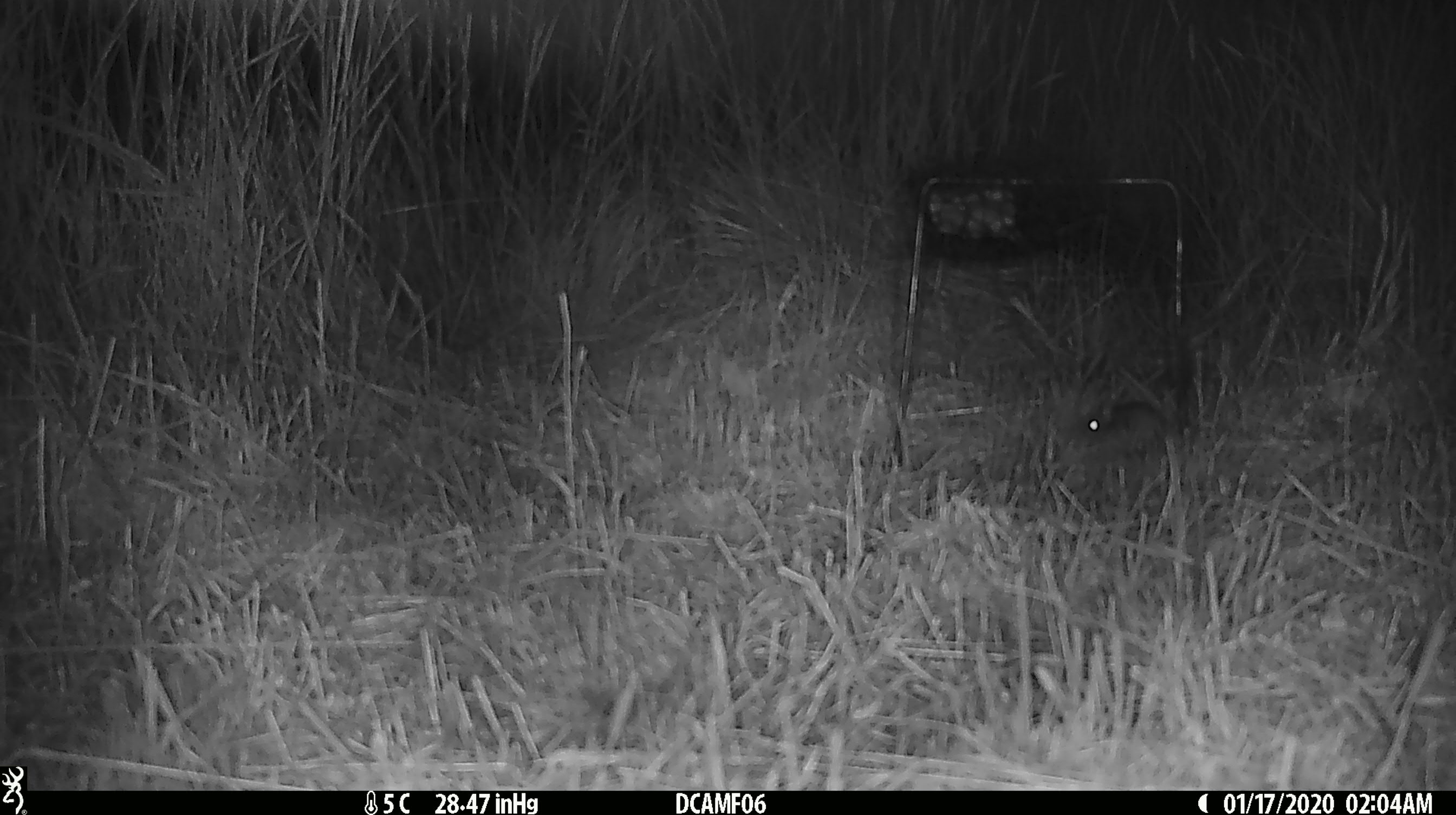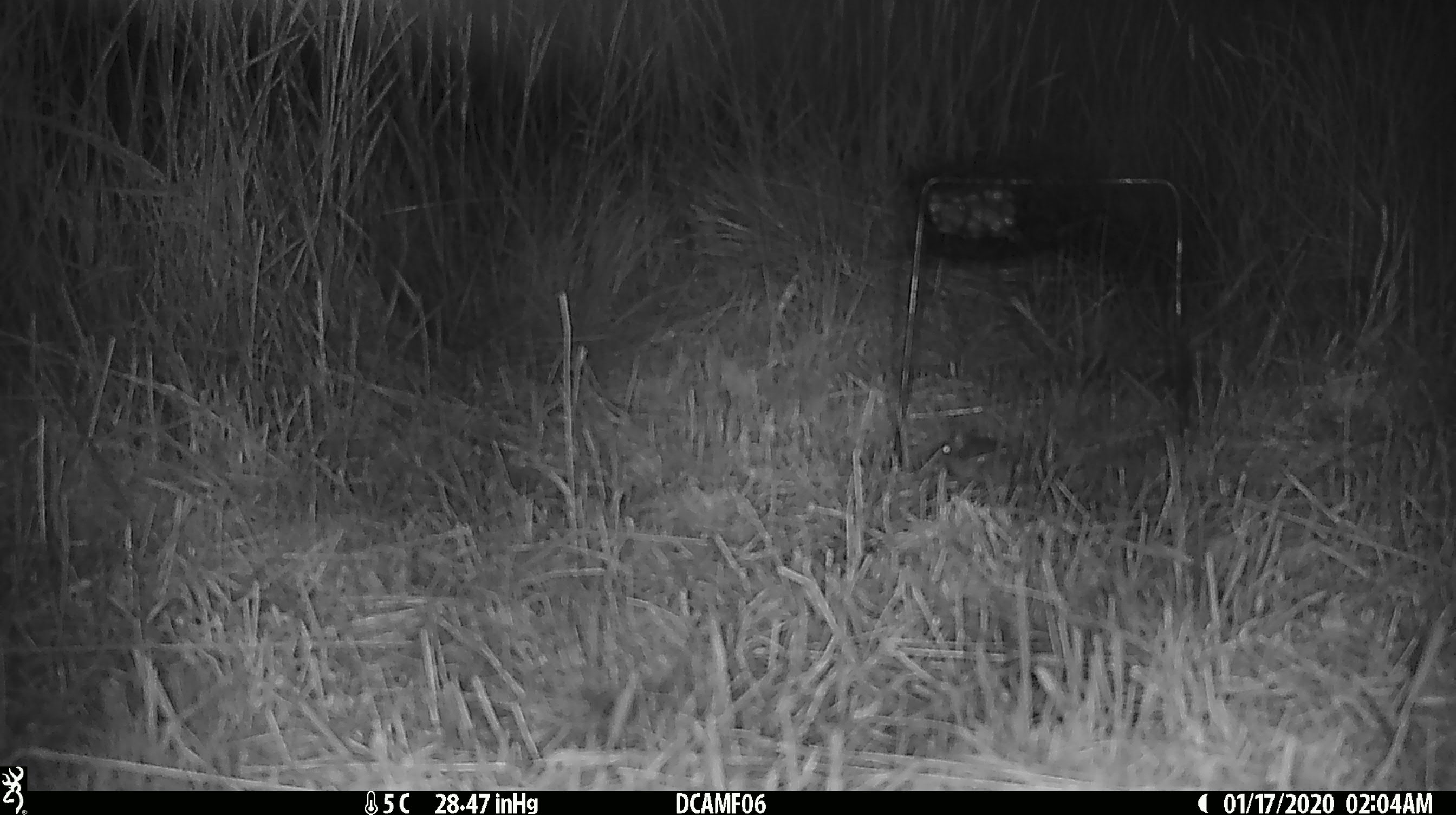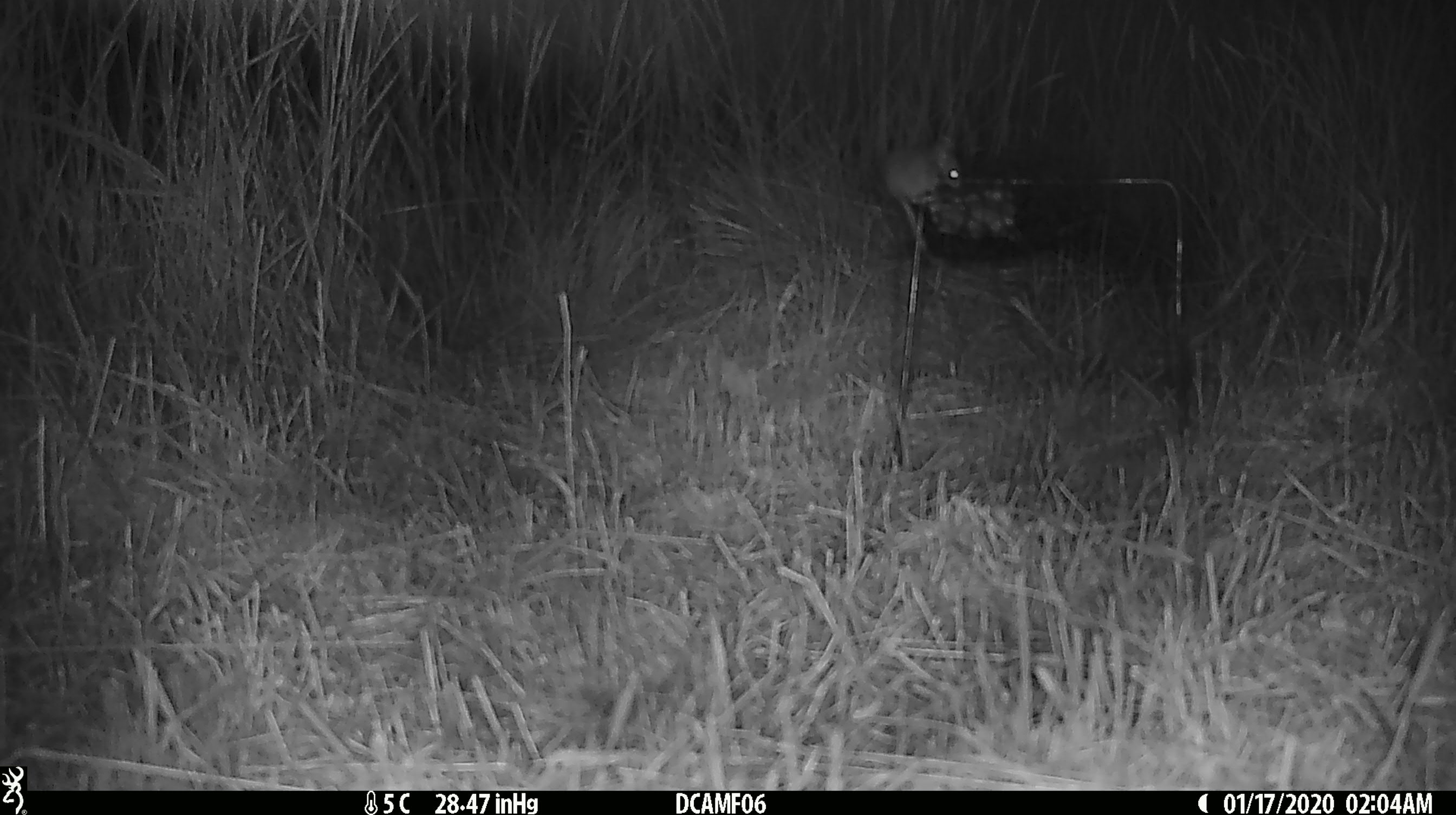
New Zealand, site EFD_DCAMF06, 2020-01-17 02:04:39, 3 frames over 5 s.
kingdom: Animalia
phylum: Chordata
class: Mammalia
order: Rodentia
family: Muridae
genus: Mus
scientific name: Mus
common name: mouse